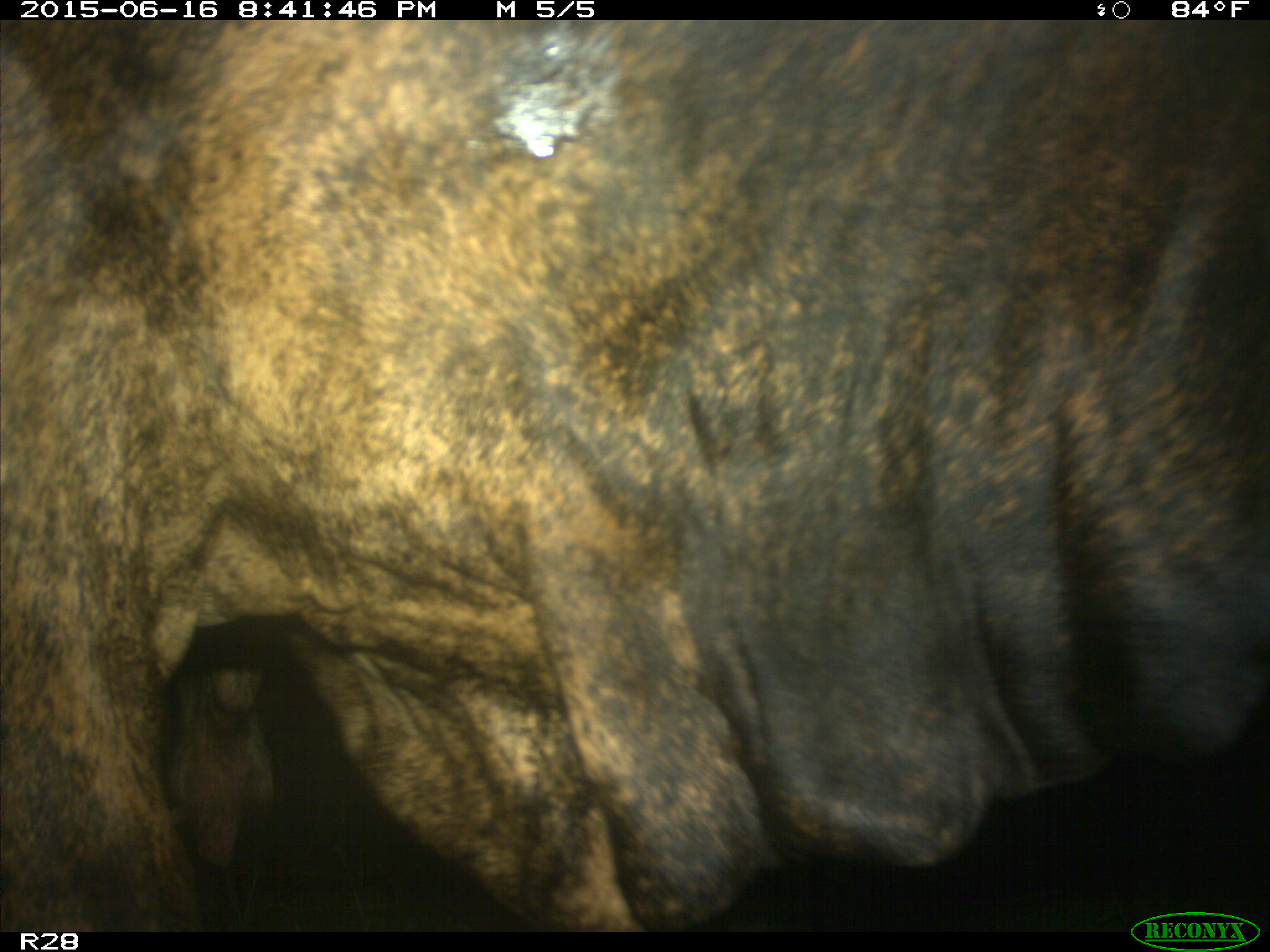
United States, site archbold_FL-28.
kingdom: Animalia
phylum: Chordata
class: Mammalia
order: Artiodactyla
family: Bovidae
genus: Bos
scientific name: Bos taurus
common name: domestic cow